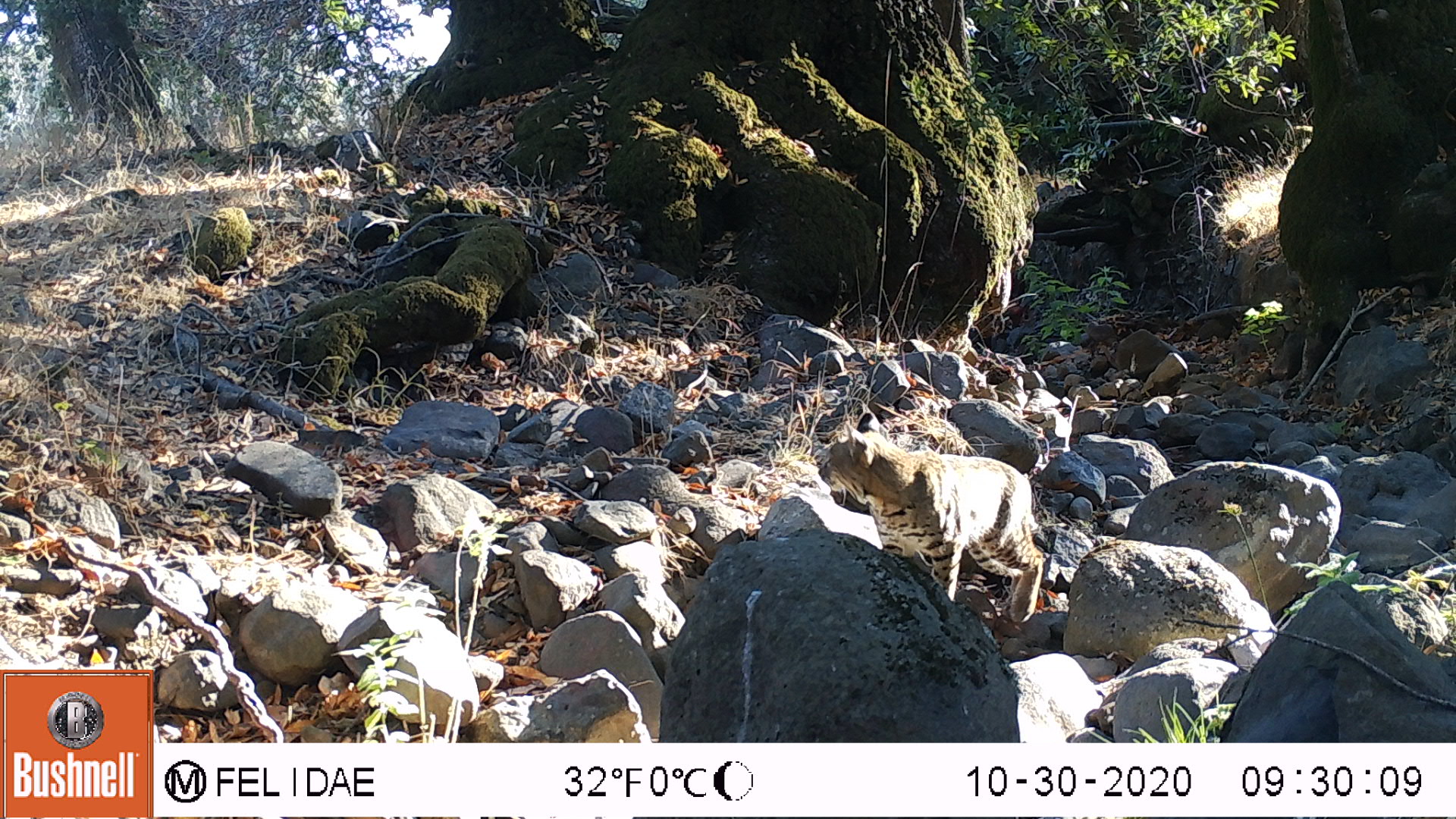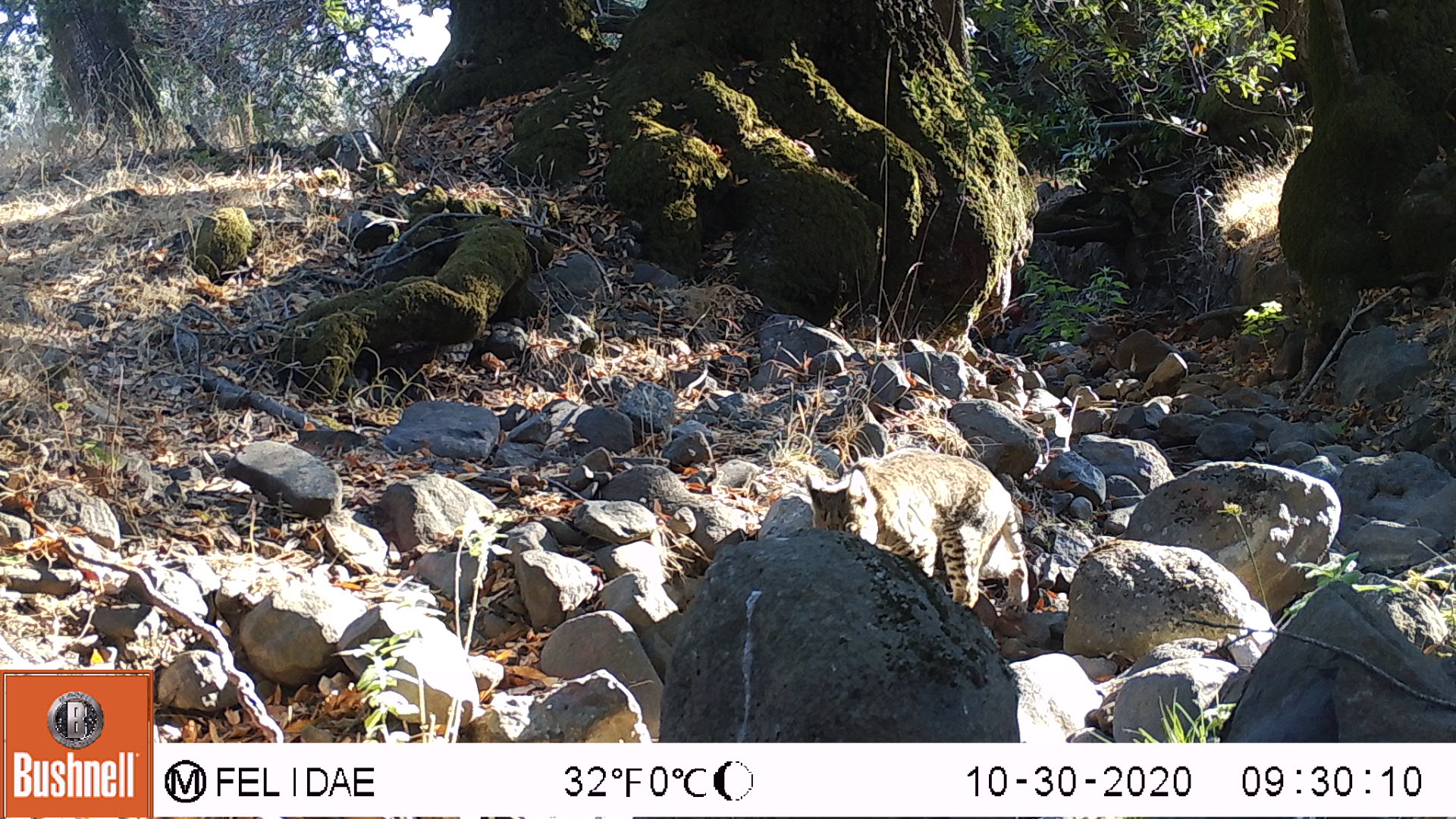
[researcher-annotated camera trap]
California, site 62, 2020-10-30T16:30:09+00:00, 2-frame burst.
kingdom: Animalia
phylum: Chordata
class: Mammalia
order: Carnivora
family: Felidae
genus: Lynx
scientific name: Lynx rufus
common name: bobcat